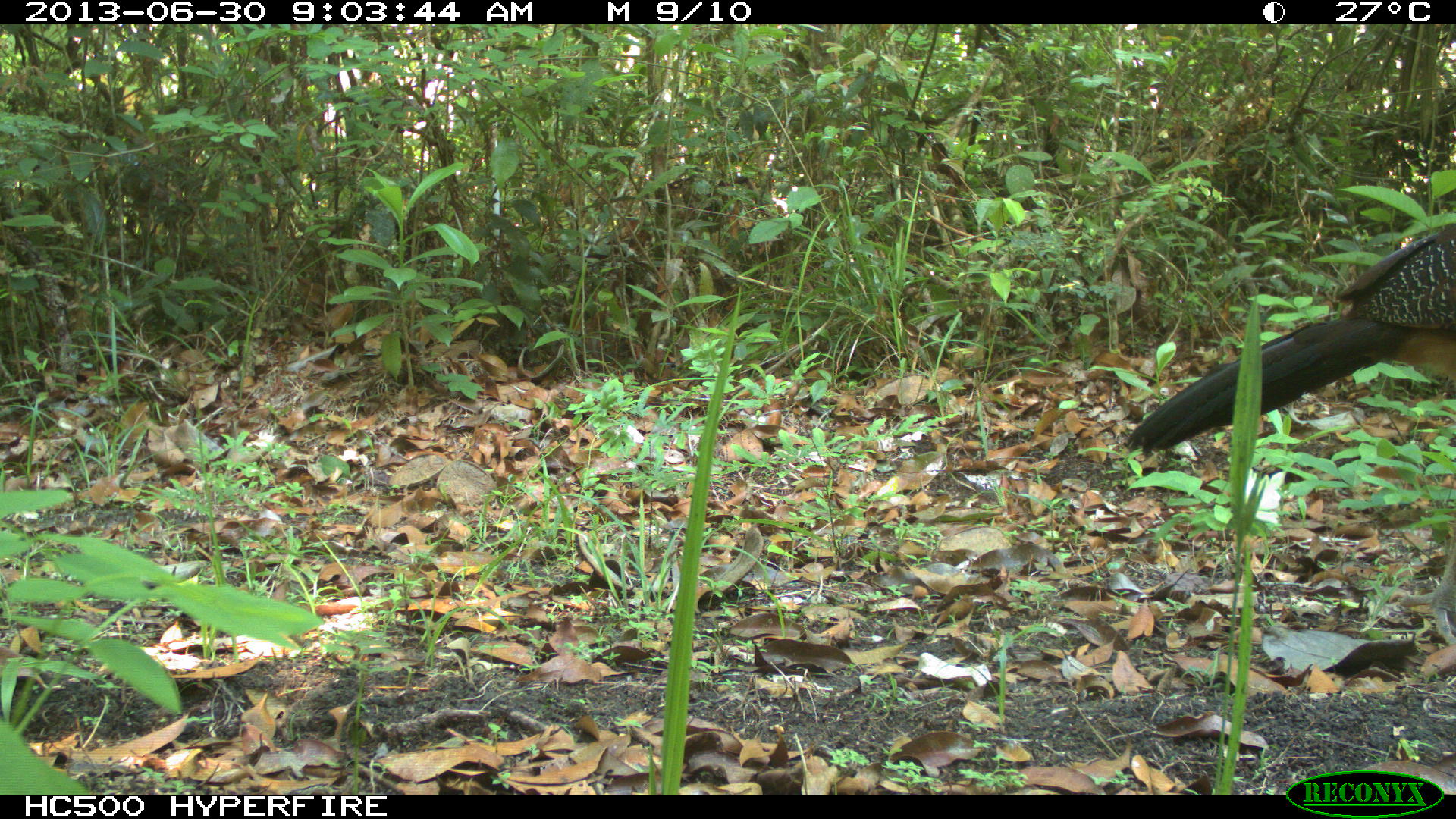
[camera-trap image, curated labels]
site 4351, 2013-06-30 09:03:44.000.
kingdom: Animalia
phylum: Chordata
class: Aves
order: Galliformes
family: Cracidae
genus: Crax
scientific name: Crax rubra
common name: great curassow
Crax rubra (great curassow), count 1, sex female.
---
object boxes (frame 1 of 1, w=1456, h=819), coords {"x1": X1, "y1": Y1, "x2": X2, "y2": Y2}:
crax rubra: {"x1": 1119, "y1": 217, "x2": 1456, "y2": 642}